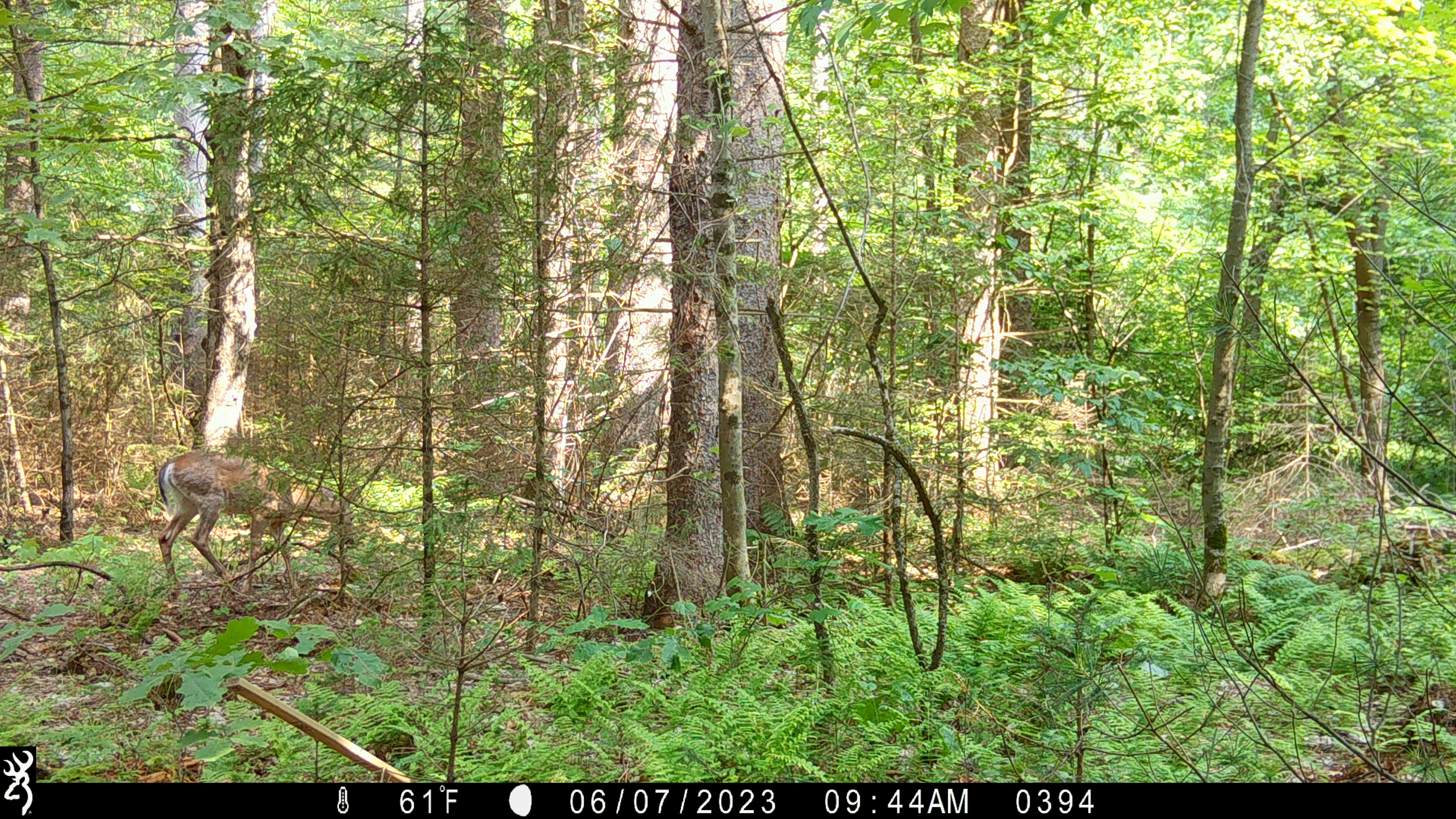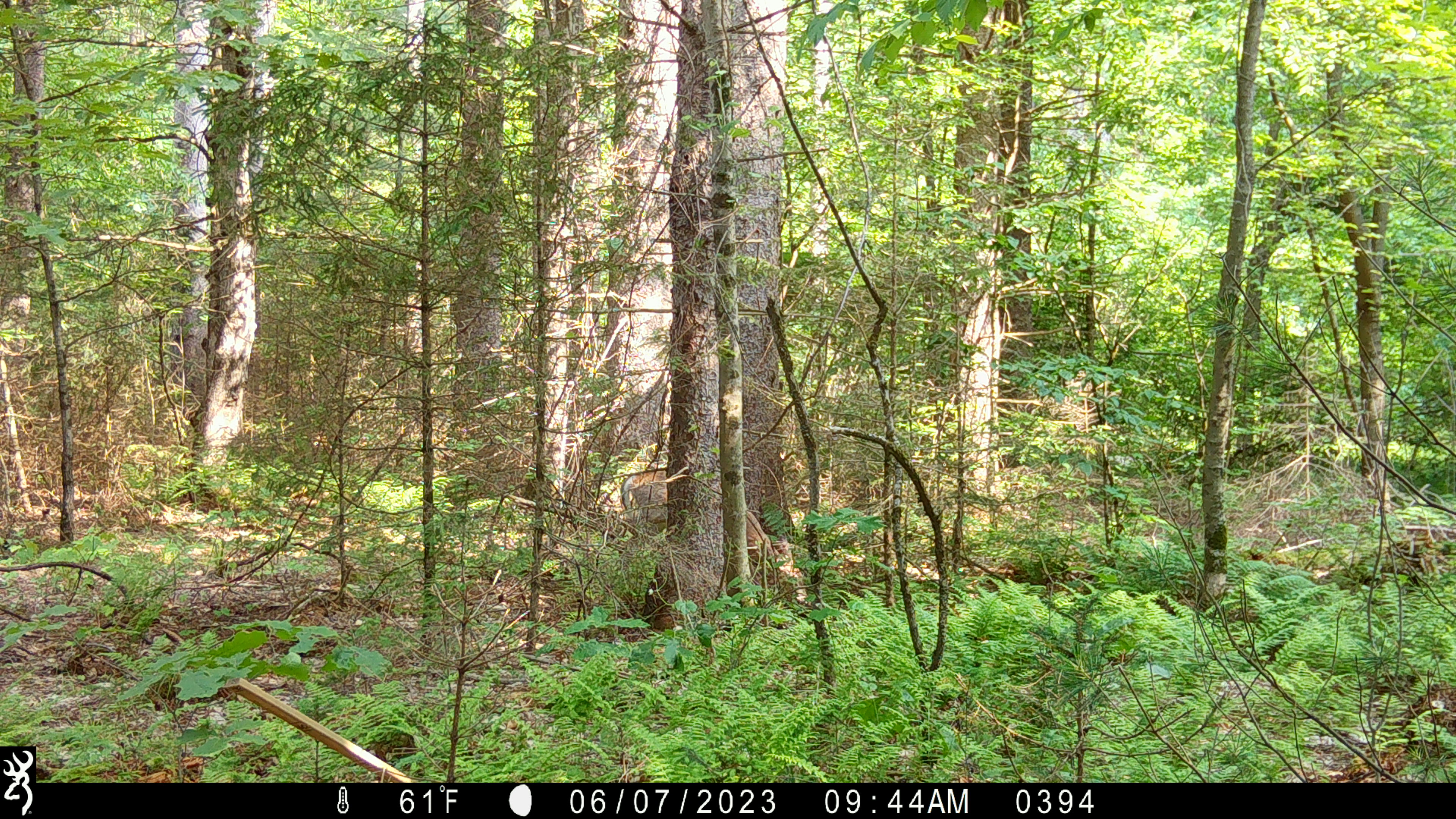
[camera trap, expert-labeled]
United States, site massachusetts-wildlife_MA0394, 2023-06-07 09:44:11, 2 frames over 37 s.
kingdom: Animalia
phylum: Chordata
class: Mammalia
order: Artiodactyla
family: Cervidae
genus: Odocoileus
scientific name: Odocoileus virginianus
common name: white-tailed deer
White-tailed deer (Odocoileus virginianus).